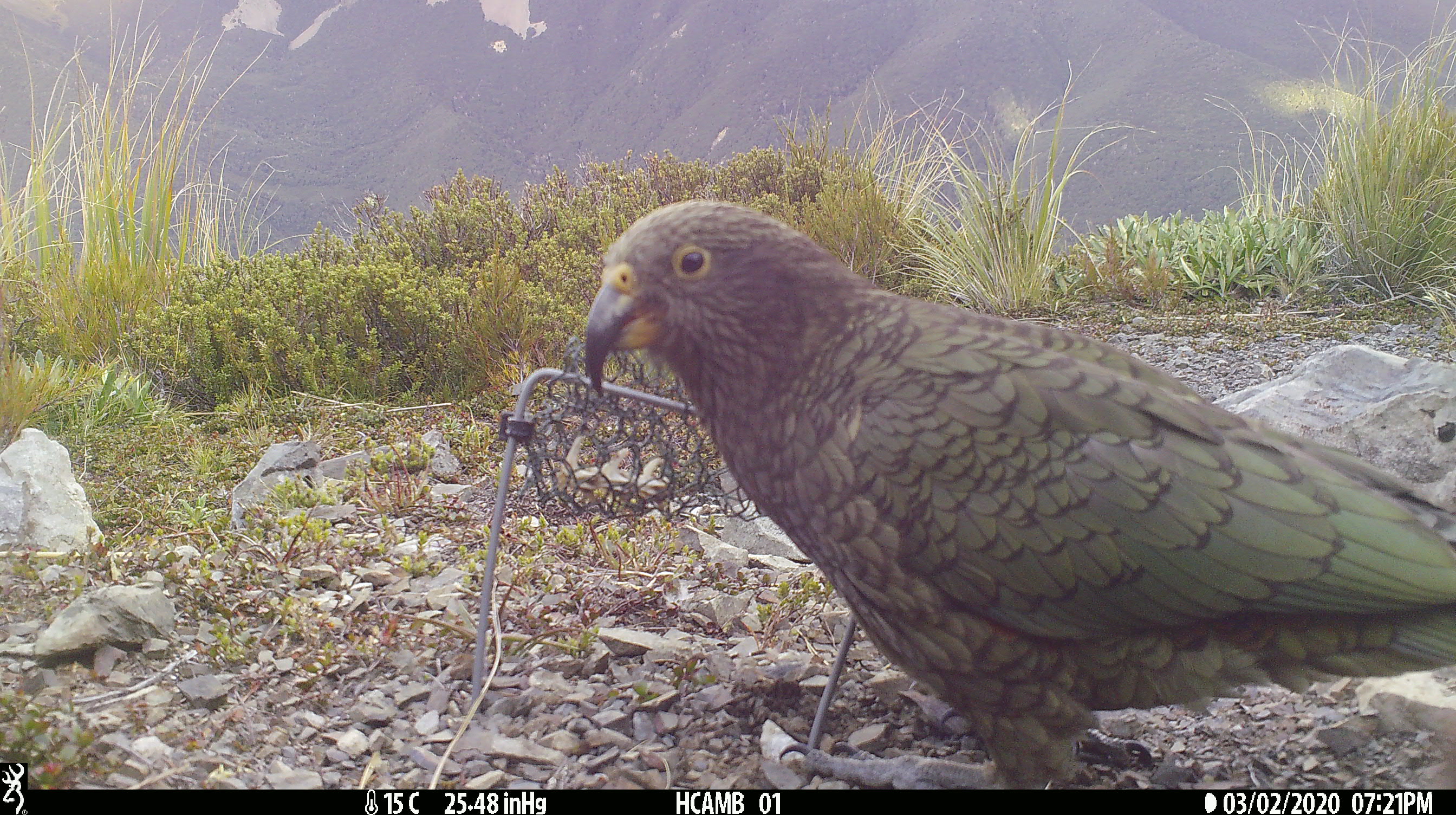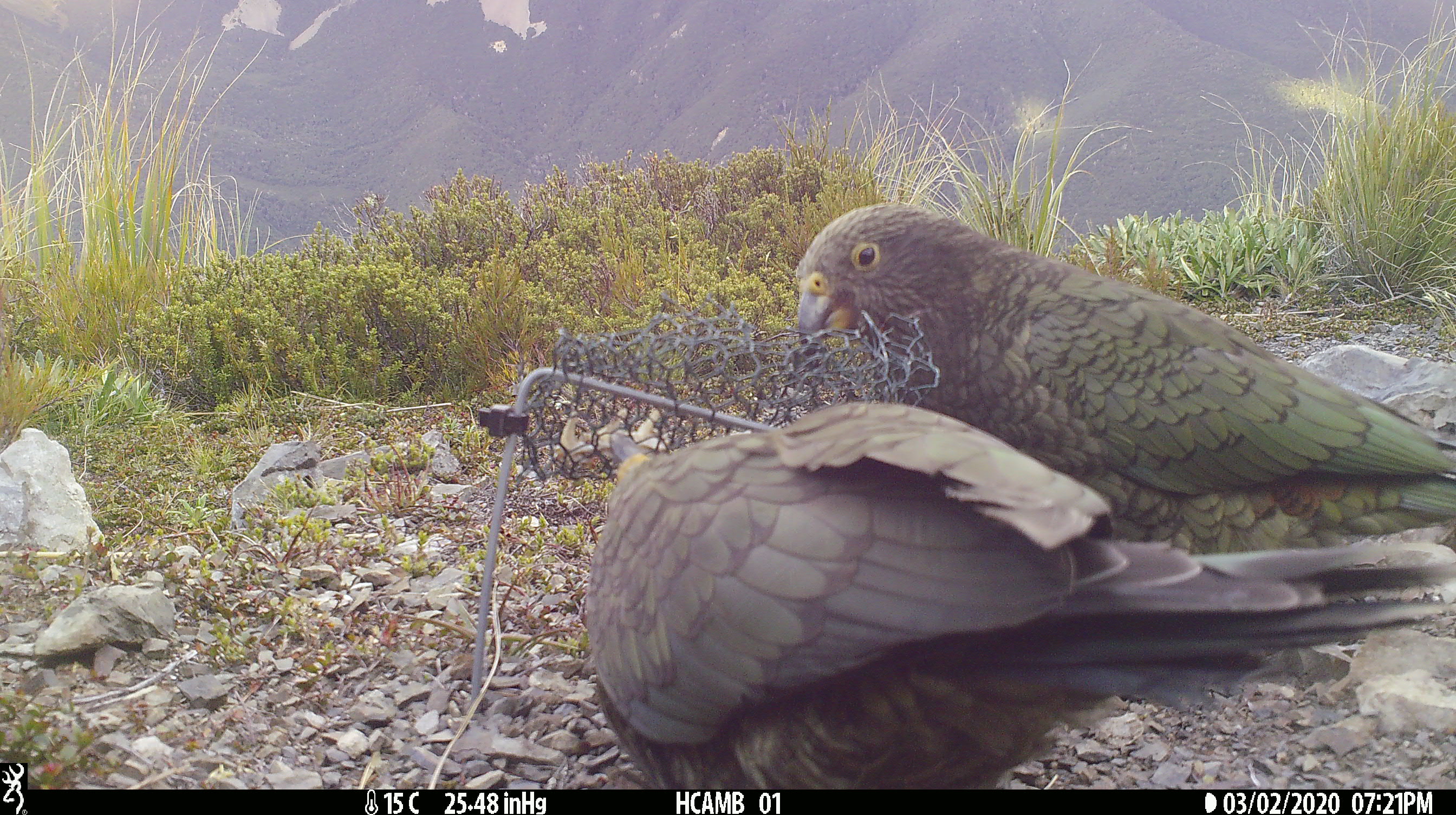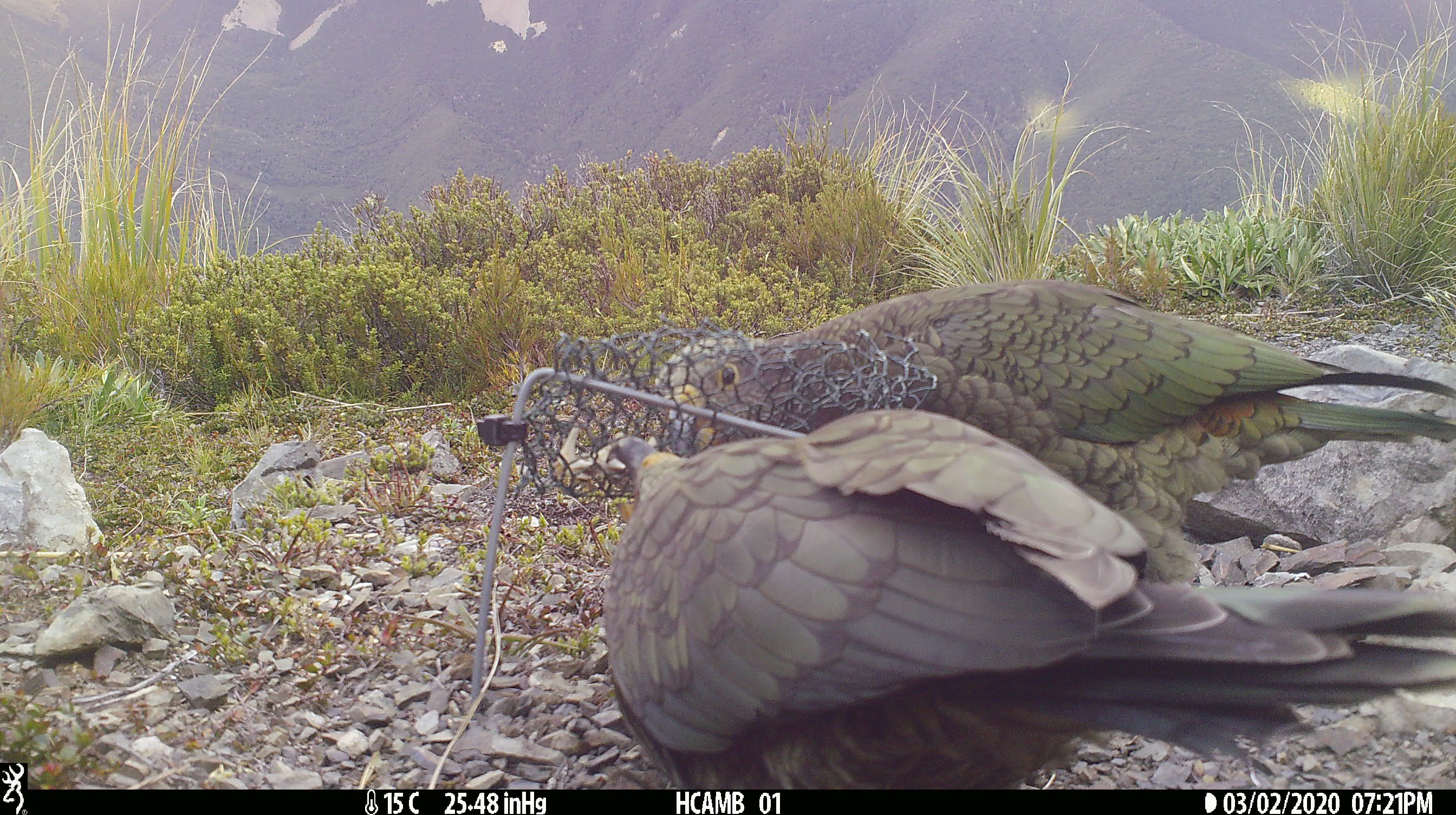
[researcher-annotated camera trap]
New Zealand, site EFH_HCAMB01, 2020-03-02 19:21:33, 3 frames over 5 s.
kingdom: Animalia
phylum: Chordata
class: Aves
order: Psittaciformes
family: Strigopidae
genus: Nestor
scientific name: Nestor notabilis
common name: kea